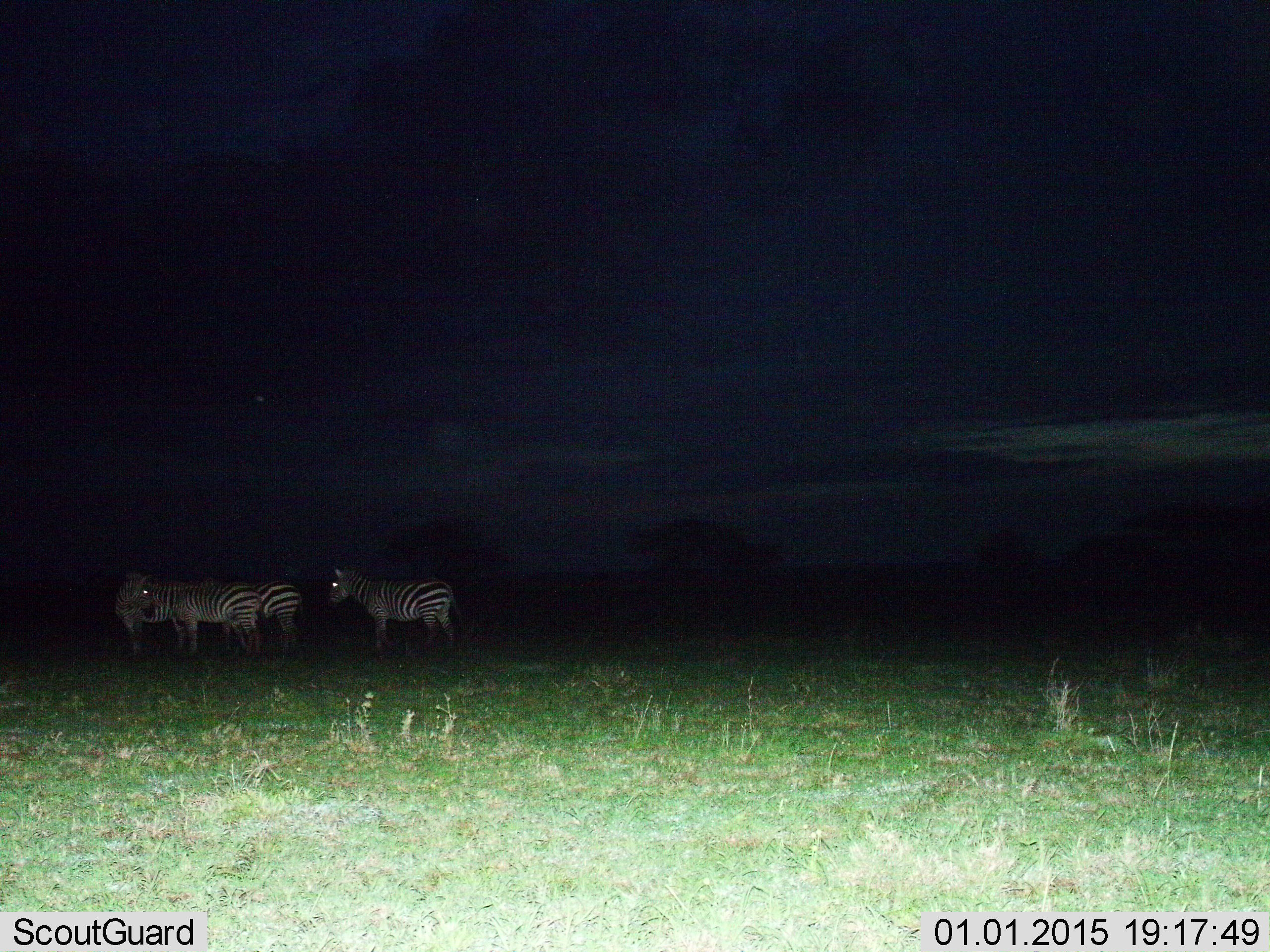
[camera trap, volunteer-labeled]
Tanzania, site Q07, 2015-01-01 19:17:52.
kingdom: Animalia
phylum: Chordata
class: Mammalia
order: Perissodactyla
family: Equidae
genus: Equus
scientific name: Equus quagga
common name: plains zebra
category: zebra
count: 4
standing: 100%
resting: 0%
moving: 0%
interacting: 0%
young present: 0%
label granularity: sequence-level